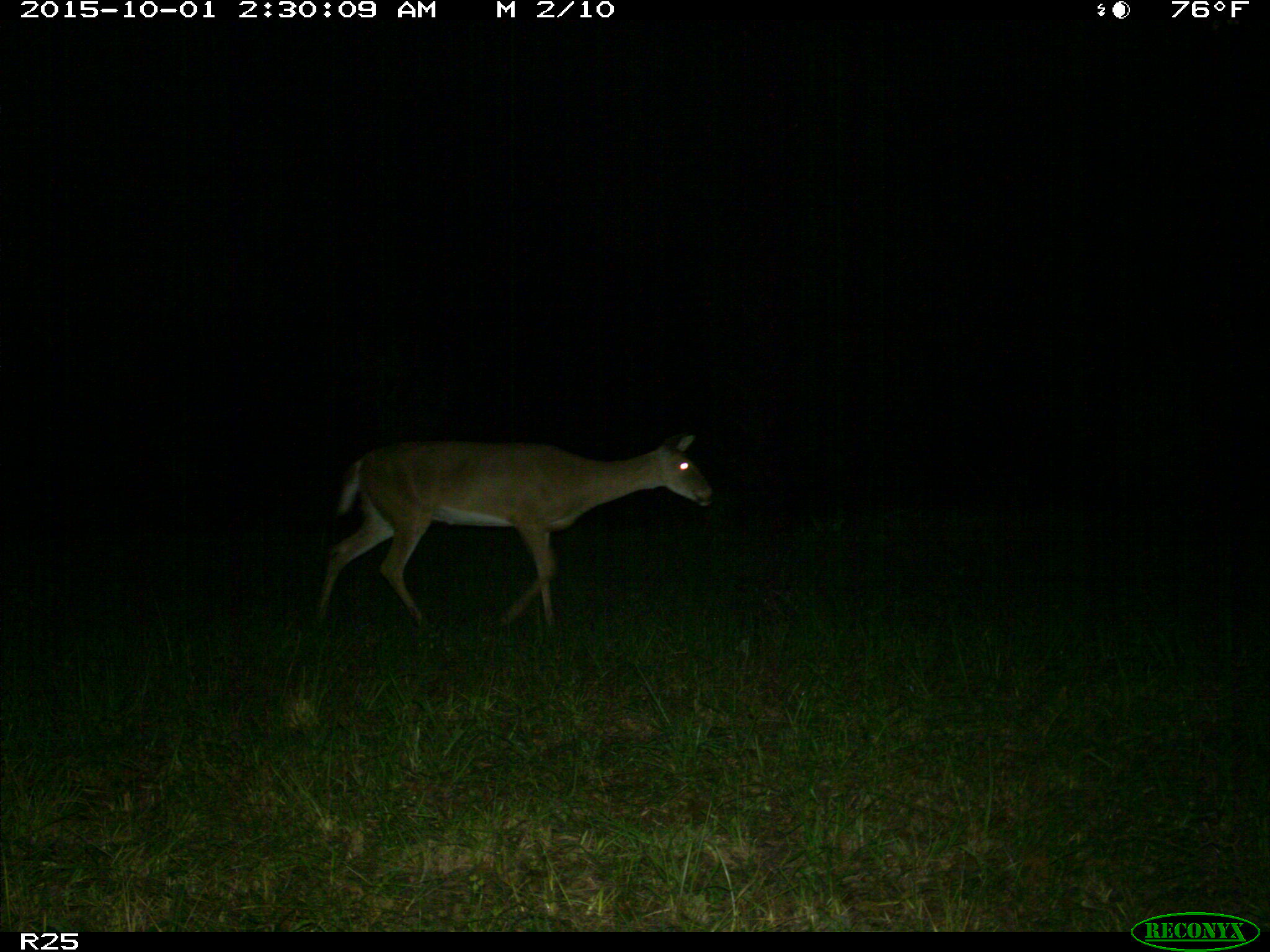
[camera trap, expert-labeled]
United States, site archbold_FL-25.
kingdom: Animalia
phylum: Chordata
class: Mammalia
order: Artiodactyla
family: Cervidae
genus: Odocoileus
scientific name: Odocoileus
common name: deer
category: unidentified deer